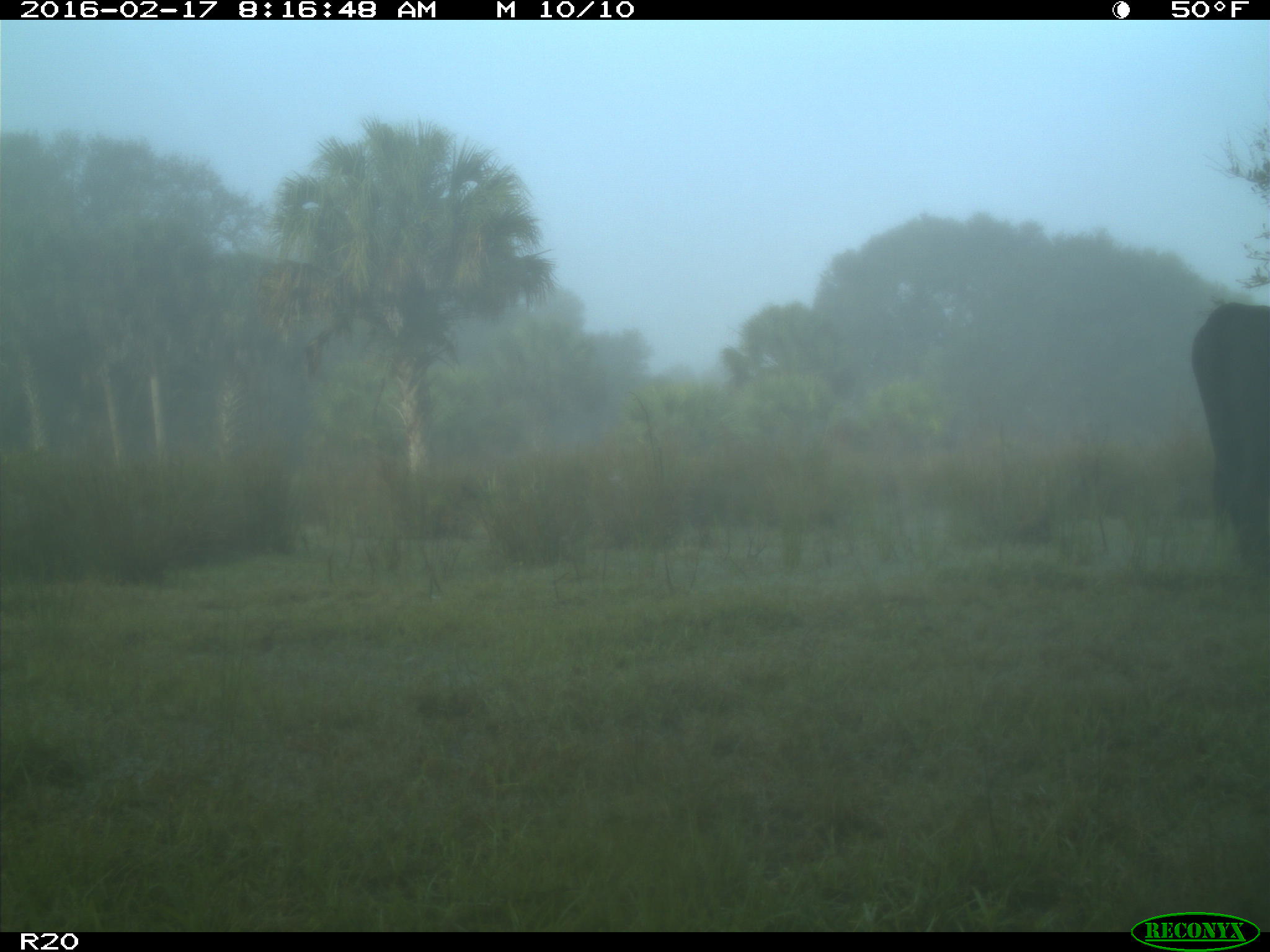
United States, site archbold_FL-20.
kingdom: Animalia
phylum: Chordata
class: Mammalia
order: Artiodactyla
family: Bovidae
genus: Bos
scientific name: Bos taurus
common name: domestic cow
Bos taurus (domestic cow).